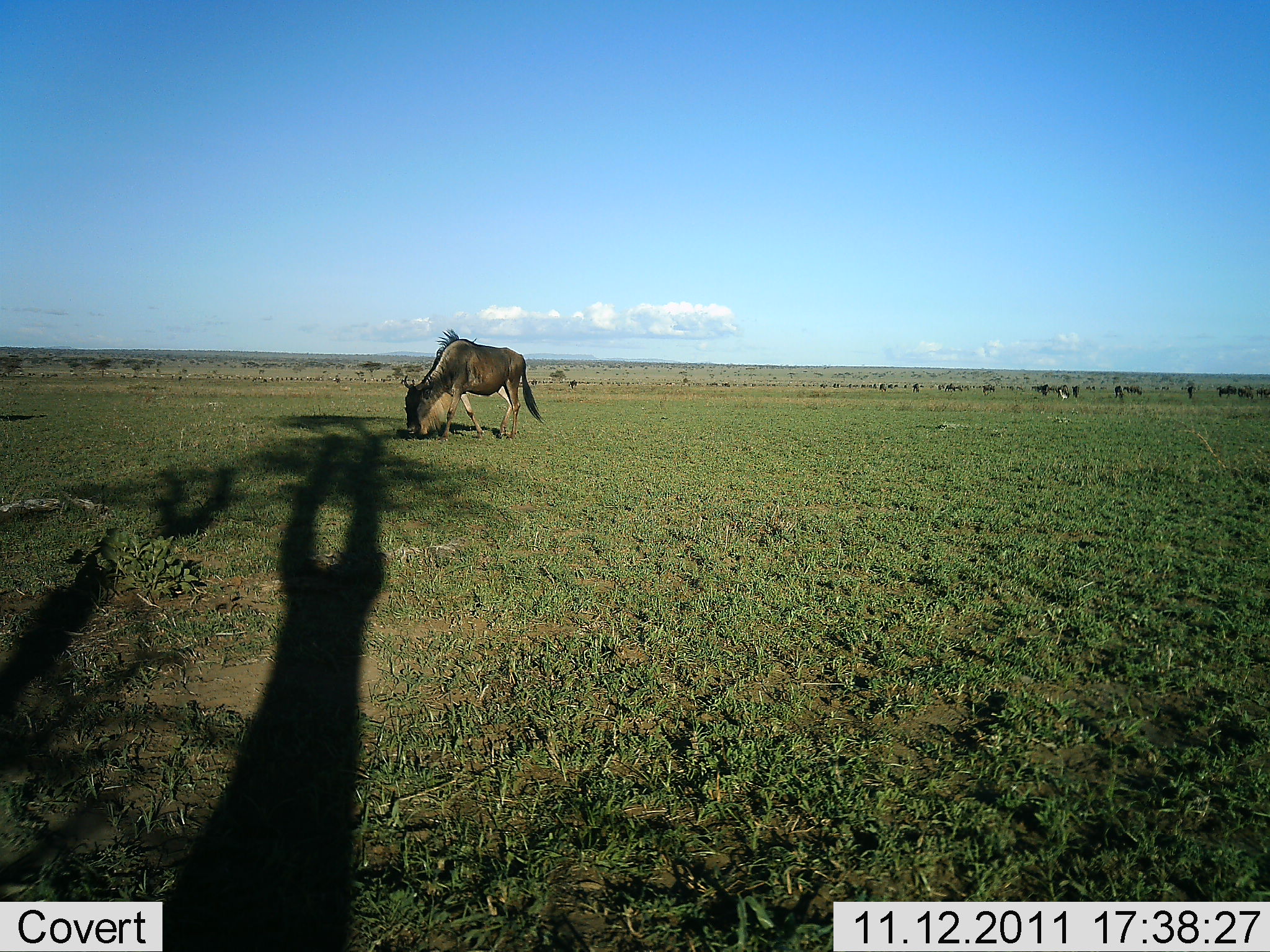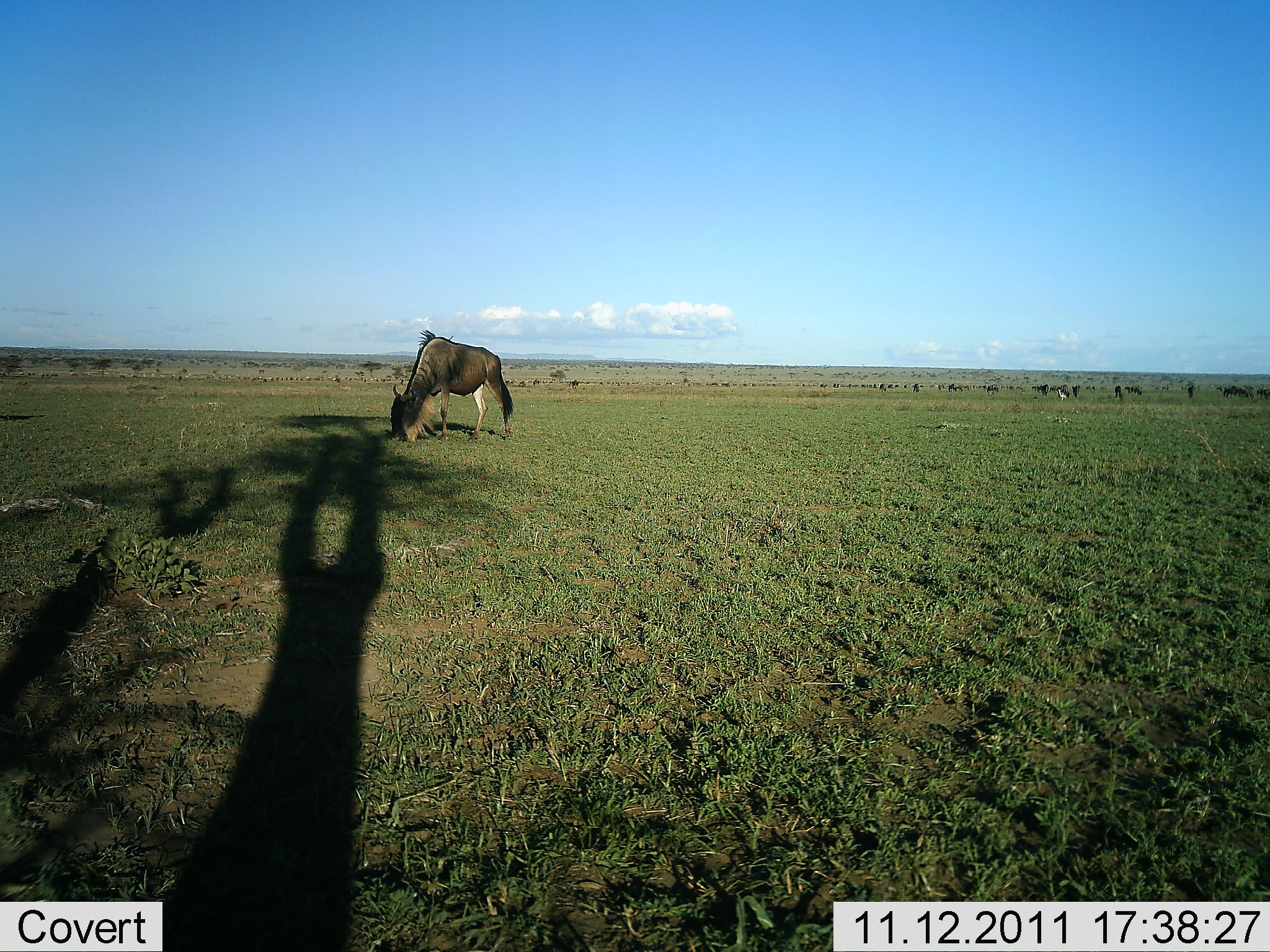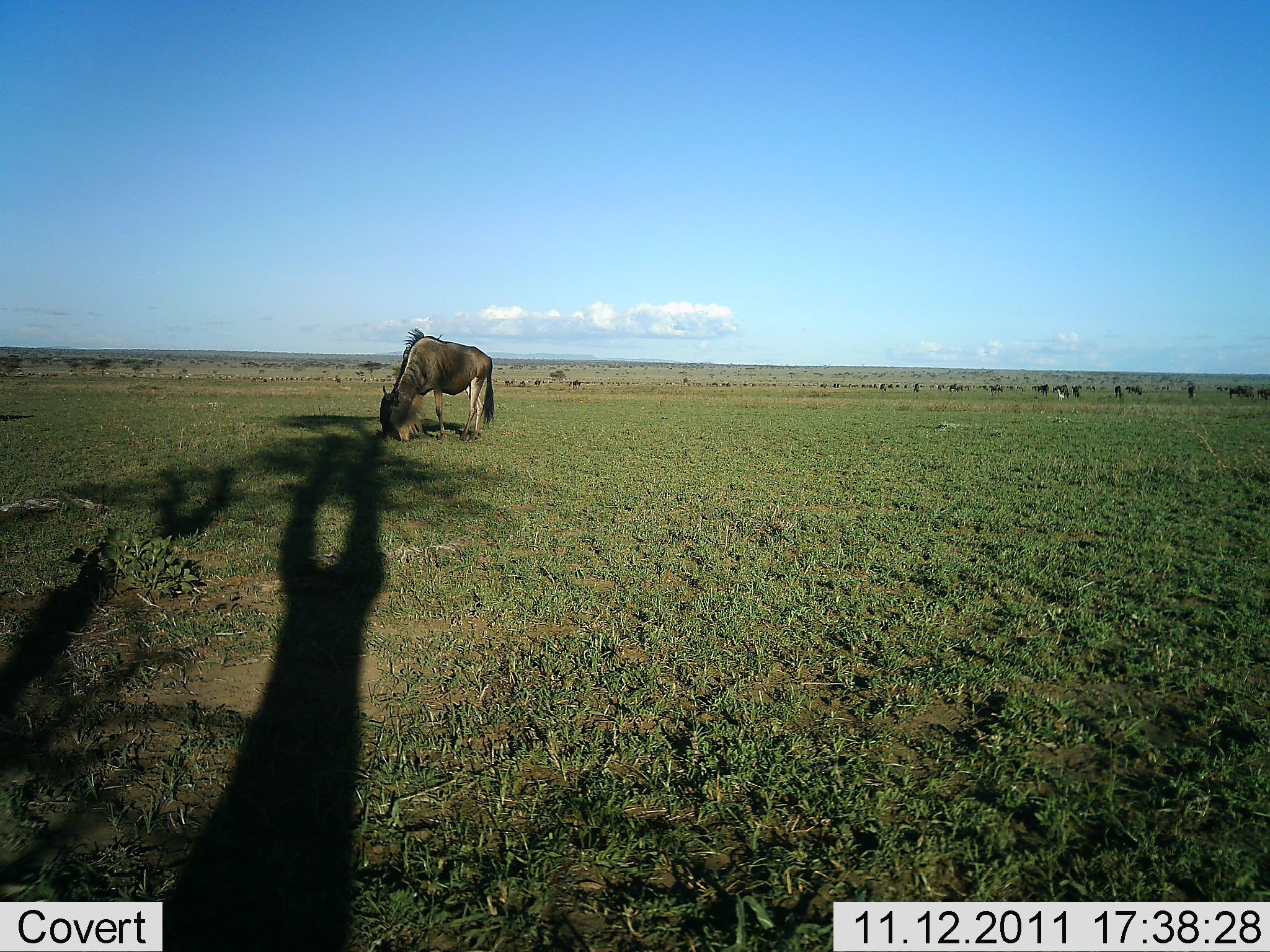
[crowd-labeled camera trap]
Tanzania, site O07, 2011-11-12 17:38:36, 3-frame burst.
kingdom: Animalia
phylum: Chordata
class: Mammalia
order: Artiodactyla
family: Bovidae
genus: Connochaetes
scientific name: Connochaetes taurinus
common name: blue wildebeest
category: wildebeest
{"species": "wildebeest (blue wildebeest) (Connochaetes taurinus)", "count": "1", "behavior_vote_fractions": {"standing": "7%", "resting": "0%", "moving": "21%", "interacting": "0%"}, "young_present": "0%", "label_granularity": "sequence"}